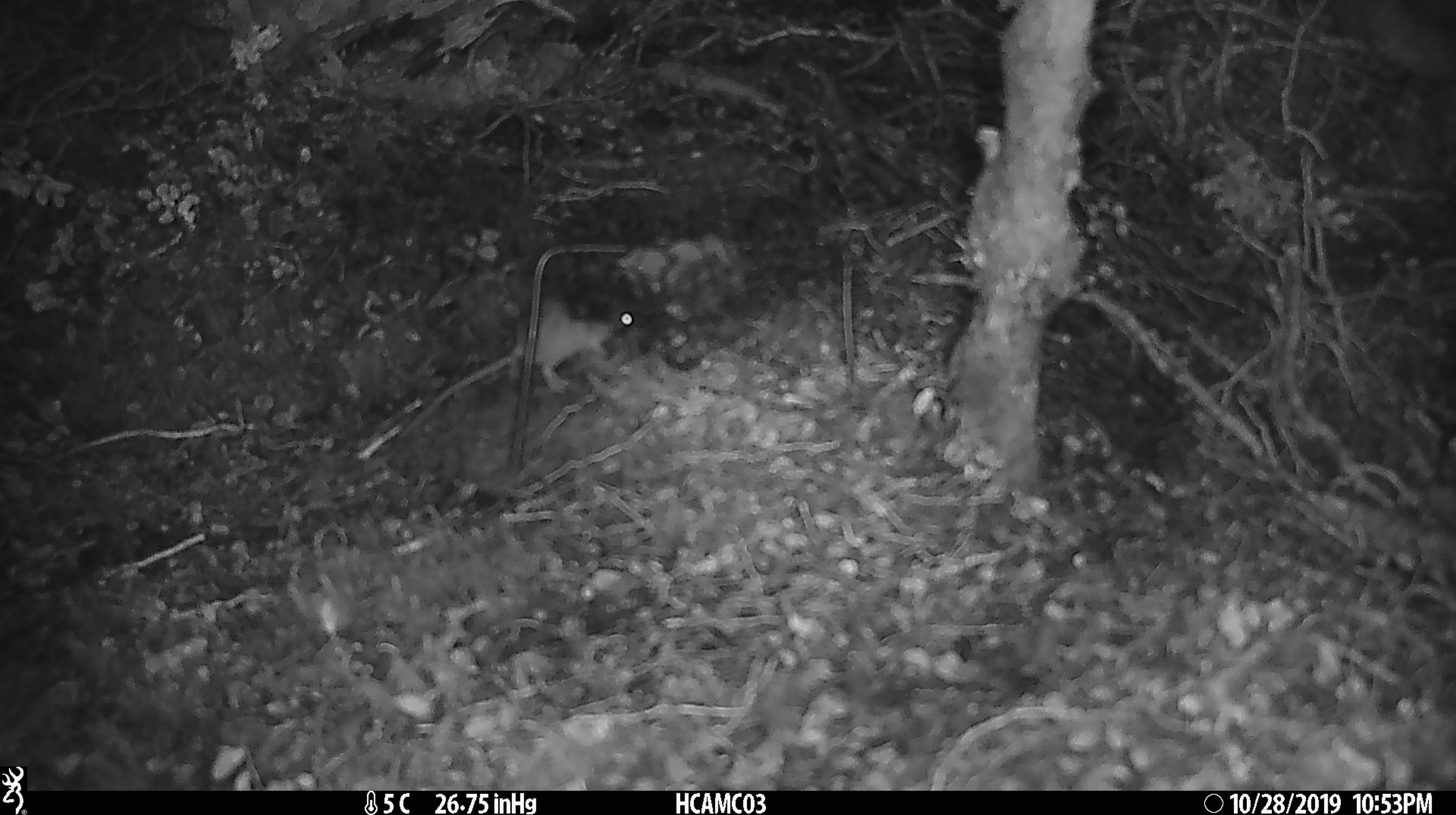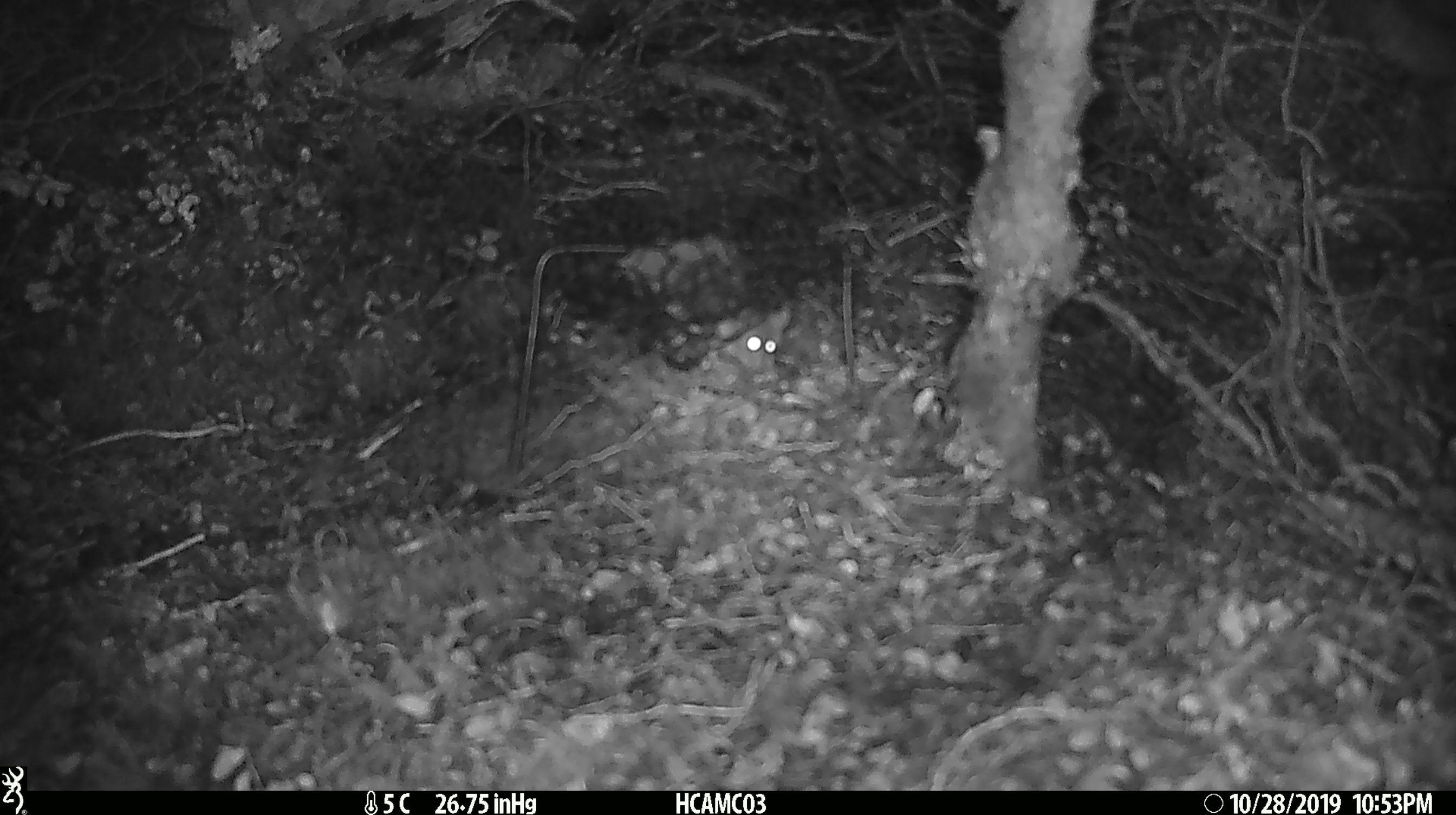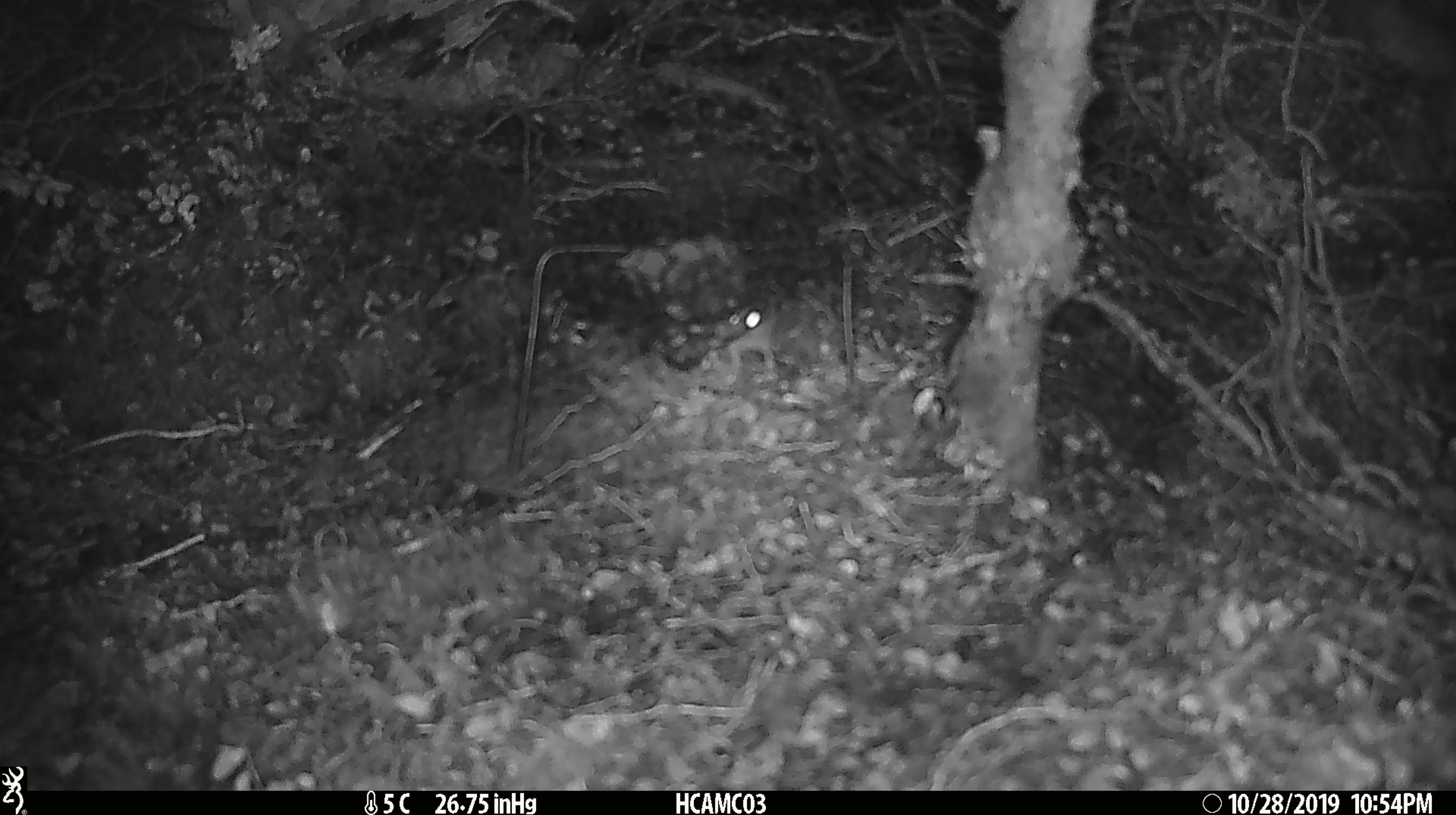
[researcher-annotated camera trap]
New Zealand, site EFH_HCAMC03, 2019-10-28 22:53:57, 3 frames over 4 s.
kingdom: Animalia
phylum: Chordata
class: Mammalia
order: Rodentia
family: Muridae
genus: Mus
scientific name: Mus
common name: mouse